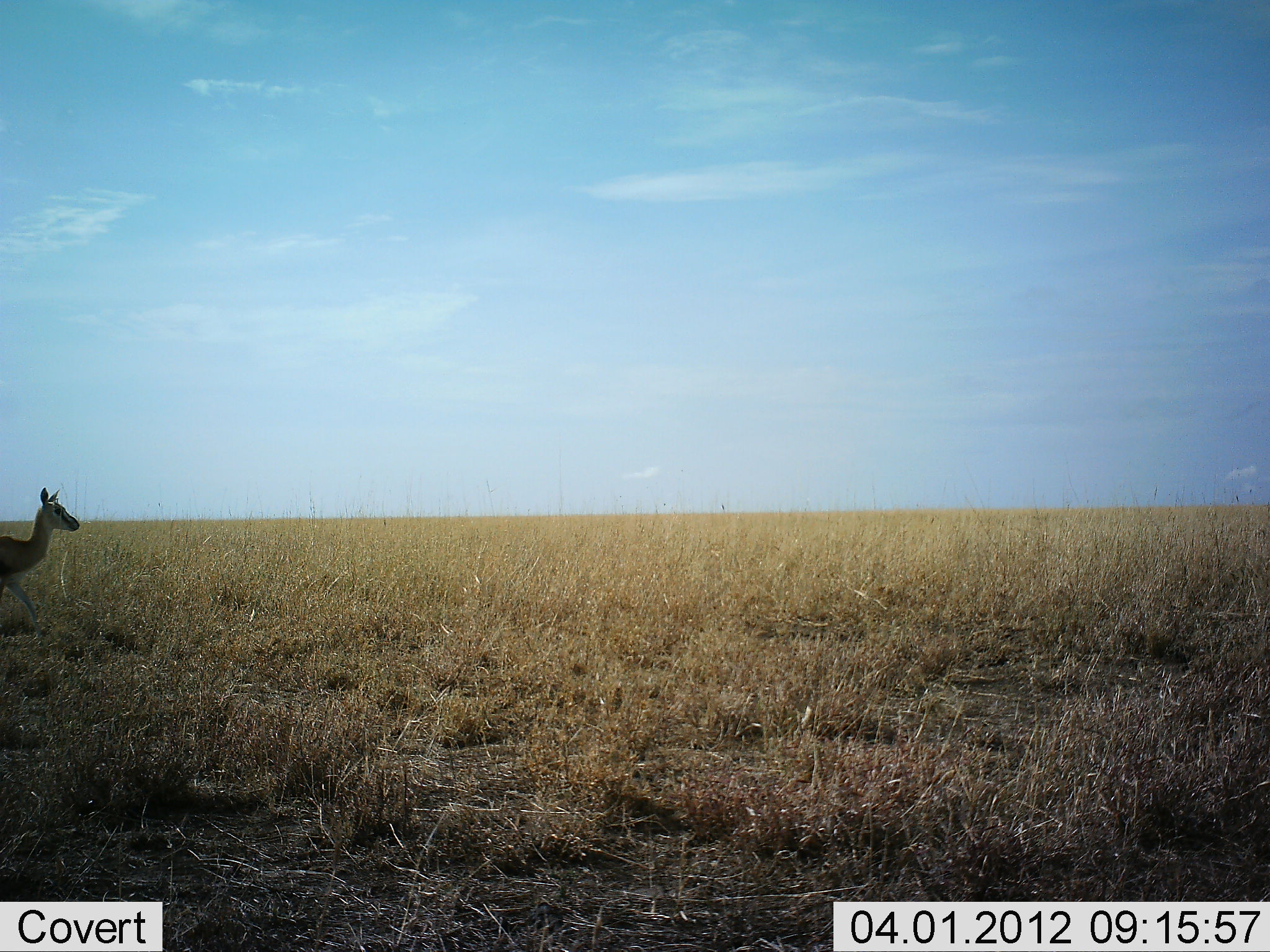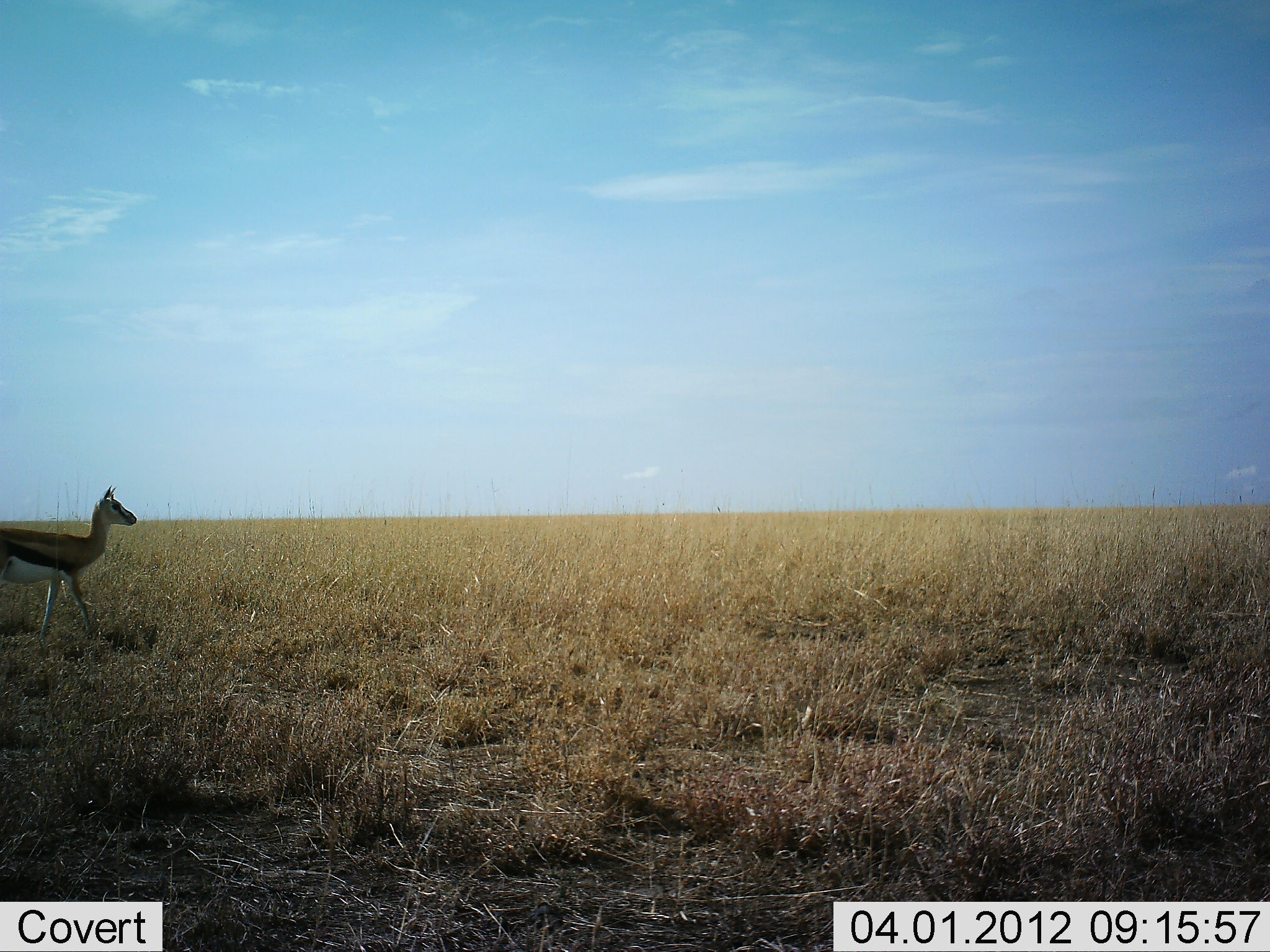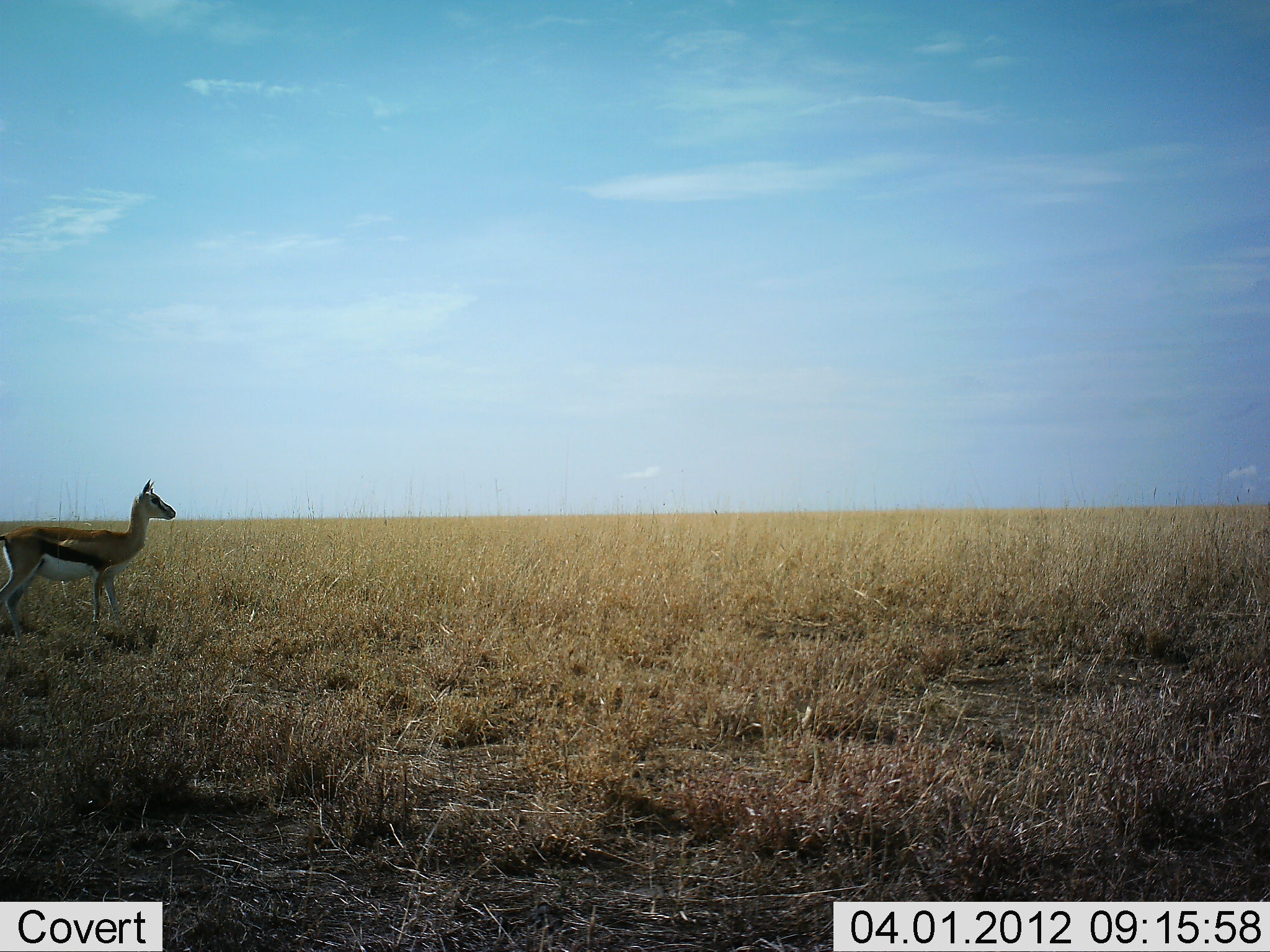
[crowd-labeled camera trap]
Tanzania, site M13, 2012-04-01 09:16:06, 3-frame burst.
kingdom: Animalia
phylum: Chordata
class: Mammalia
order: Artiodactyla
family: Bovidae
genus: Eudorcas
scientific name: Eudorcas thomsonii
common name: thomson's gazelle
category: gazellethomsons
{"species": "gazellethomsons (thomson's gazelle) (Eudorcas thomsonii)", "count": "1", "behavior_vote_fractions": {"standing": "12%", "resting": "0%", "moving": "91%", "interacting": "0%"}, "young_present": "0%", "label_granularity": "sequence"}